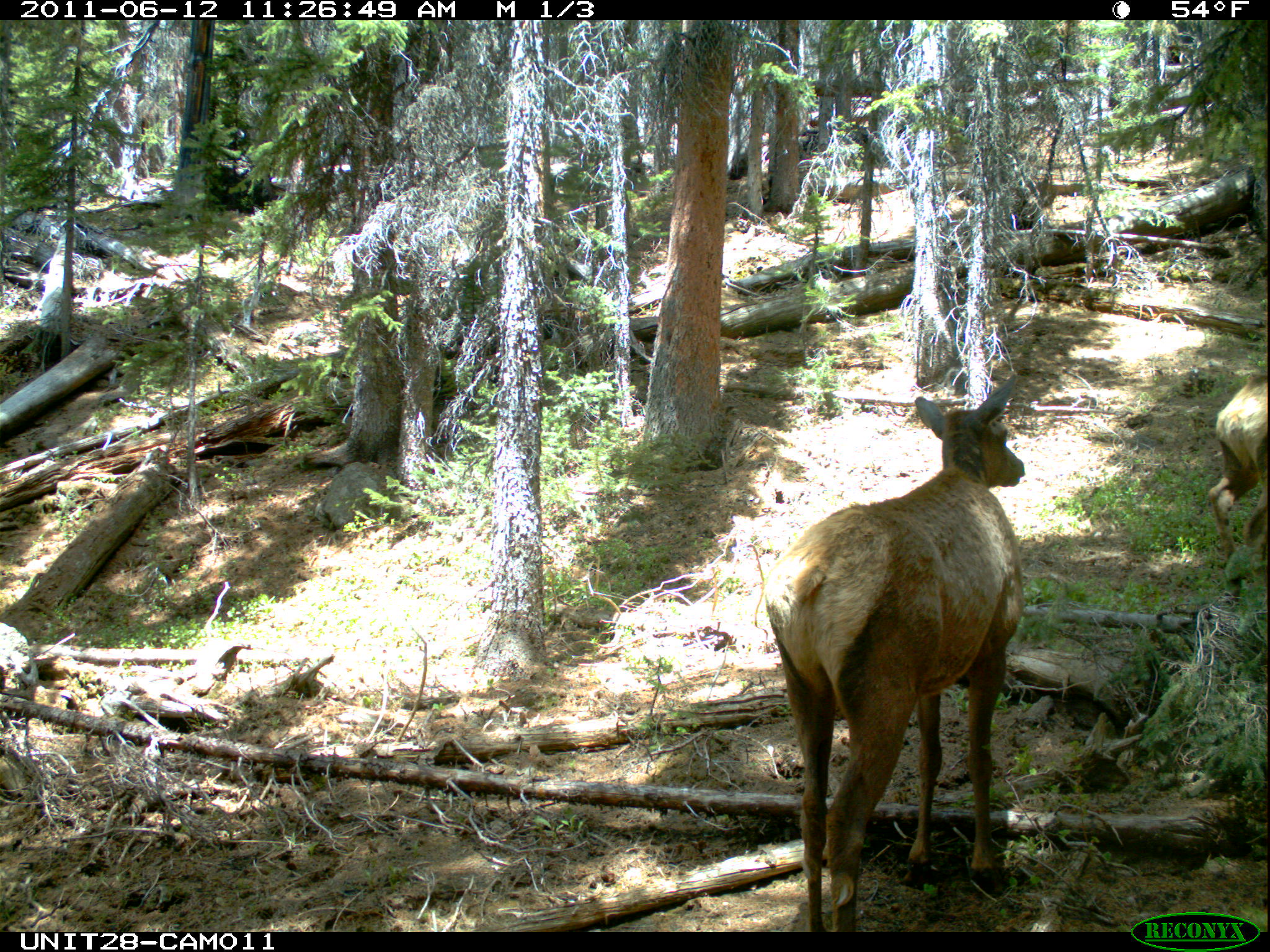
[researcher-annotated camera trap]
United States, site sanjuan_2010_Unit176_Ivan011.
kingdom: Animalia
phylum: Chordata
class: Mammalia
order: Artiodactyla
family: Cervidae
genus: Cervus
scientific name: Cervus elaphus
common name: red deer